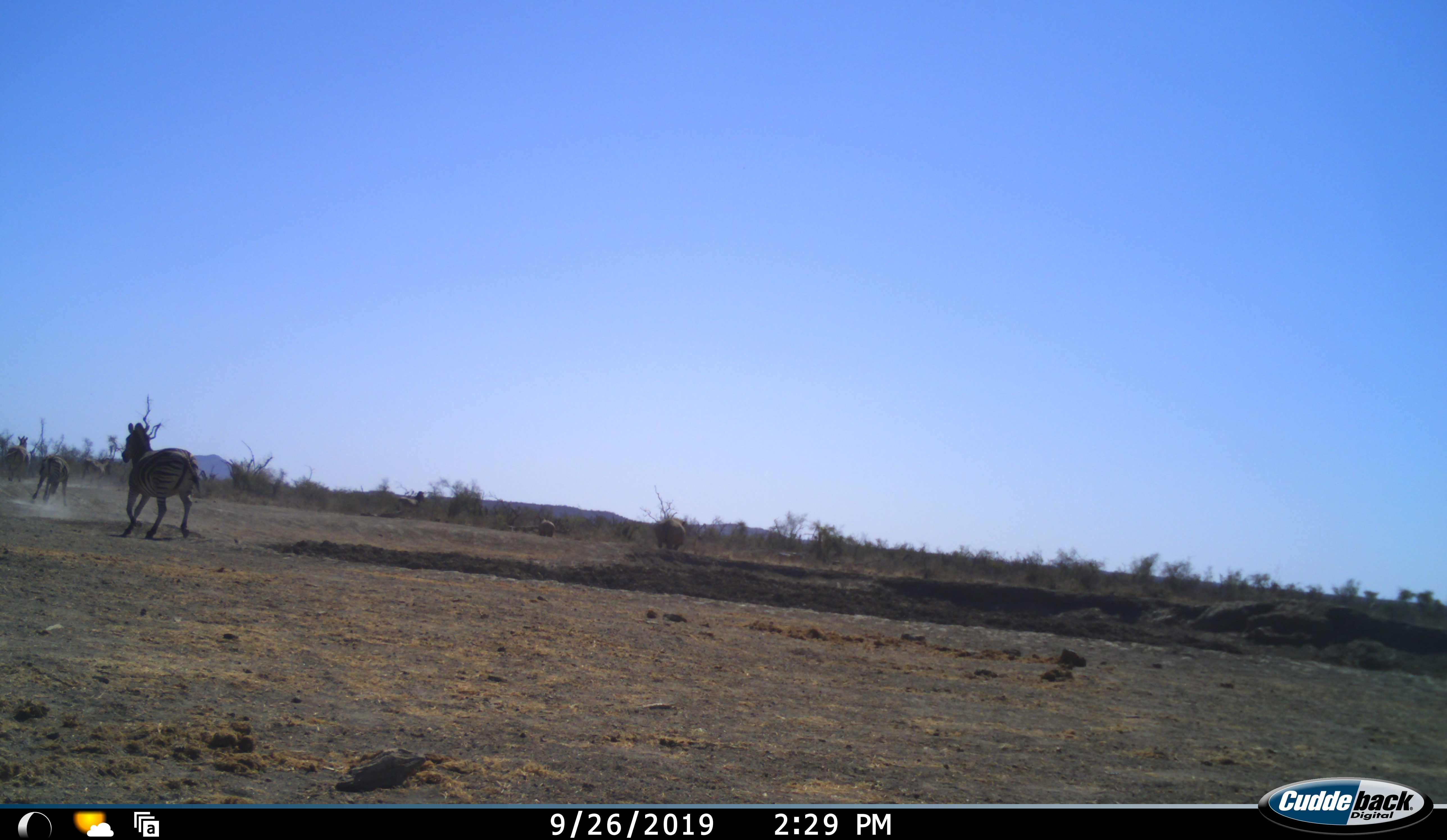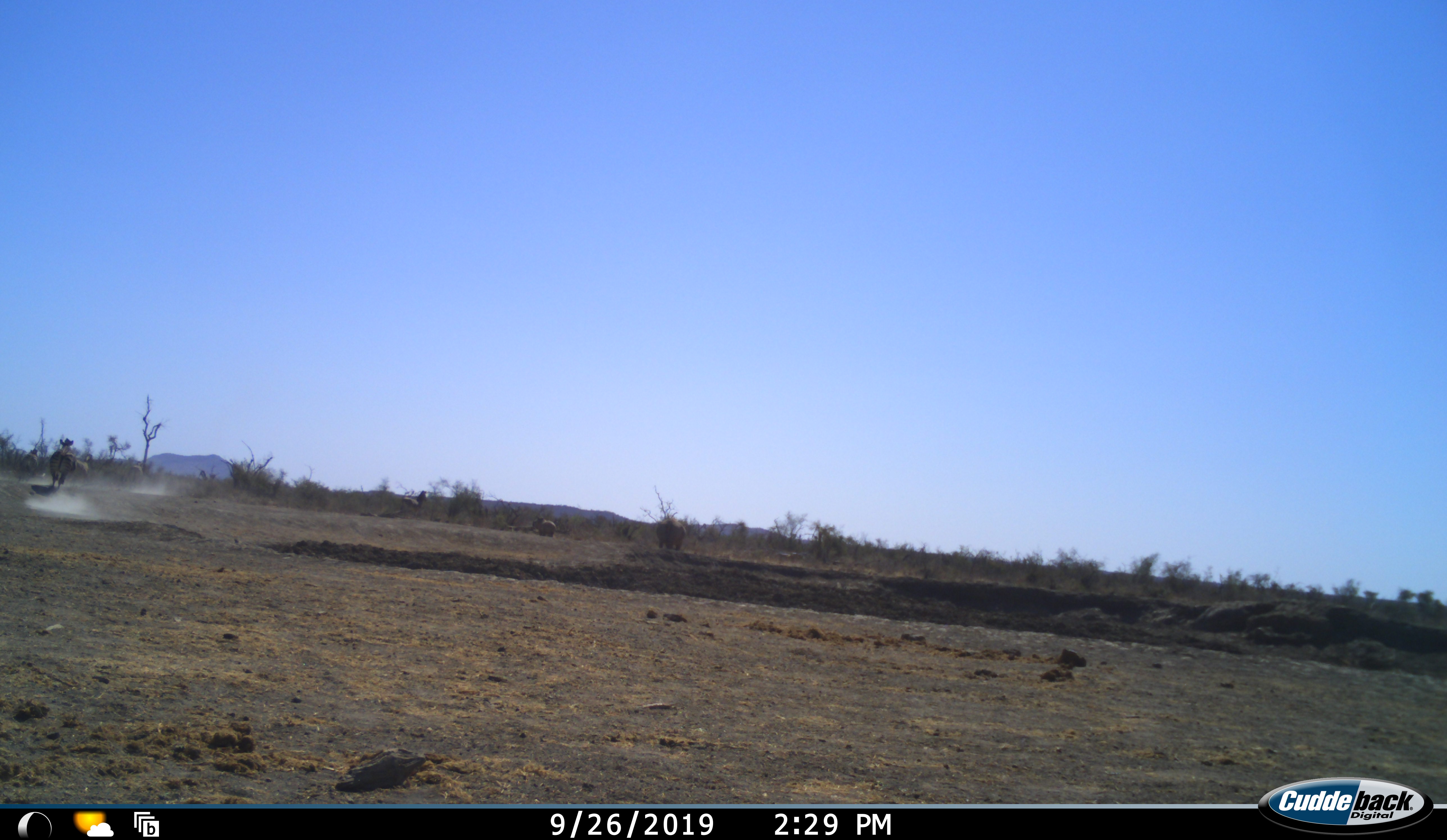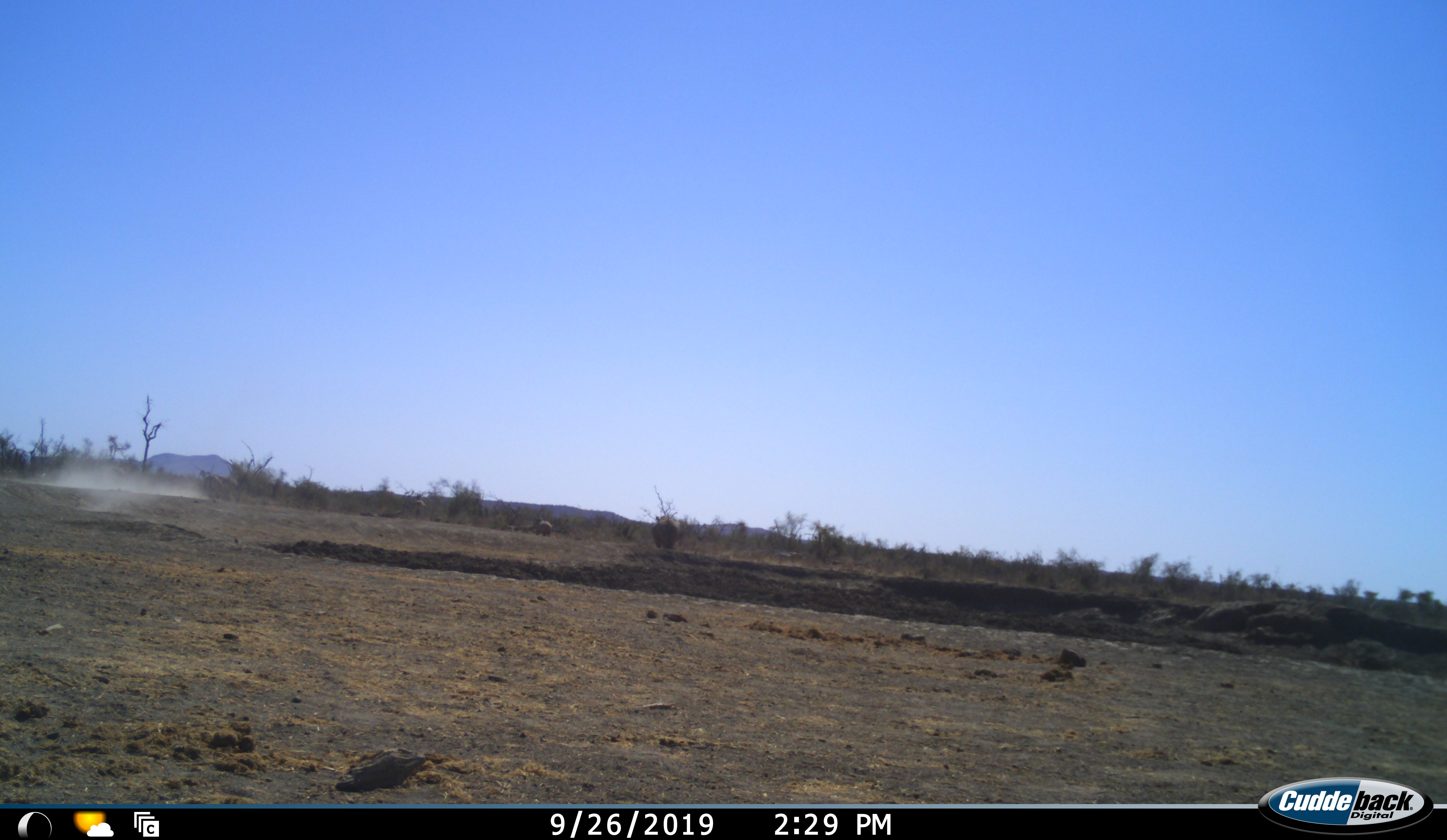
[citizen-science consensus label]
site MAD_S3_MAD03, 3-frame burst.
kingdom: Animalia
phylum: Chordata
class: Mammalia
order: Perissodactyla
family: Equidae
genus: Equus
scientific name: Equus quagga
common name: plains zebra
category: zebraplains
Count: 5.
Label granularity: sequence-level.